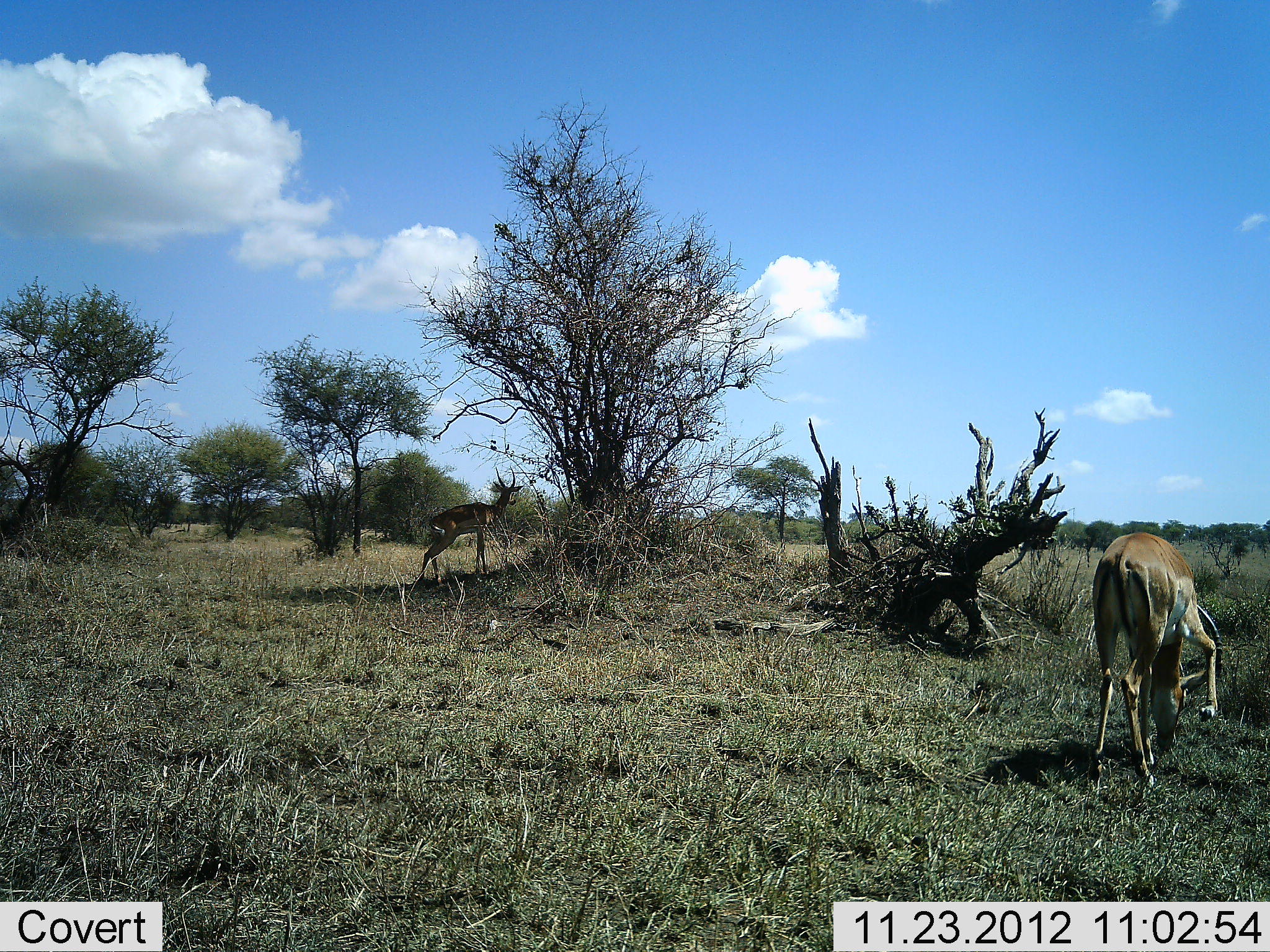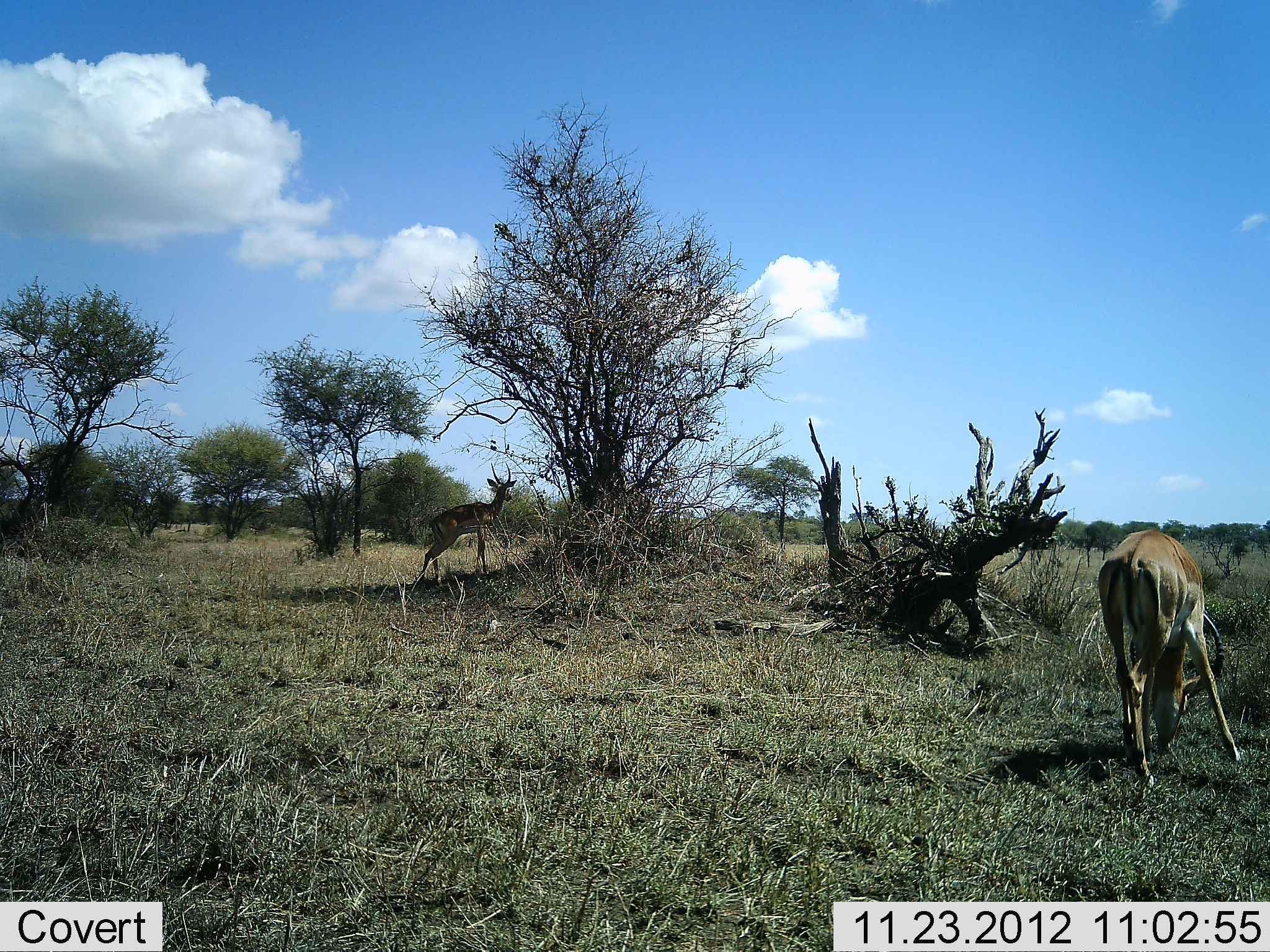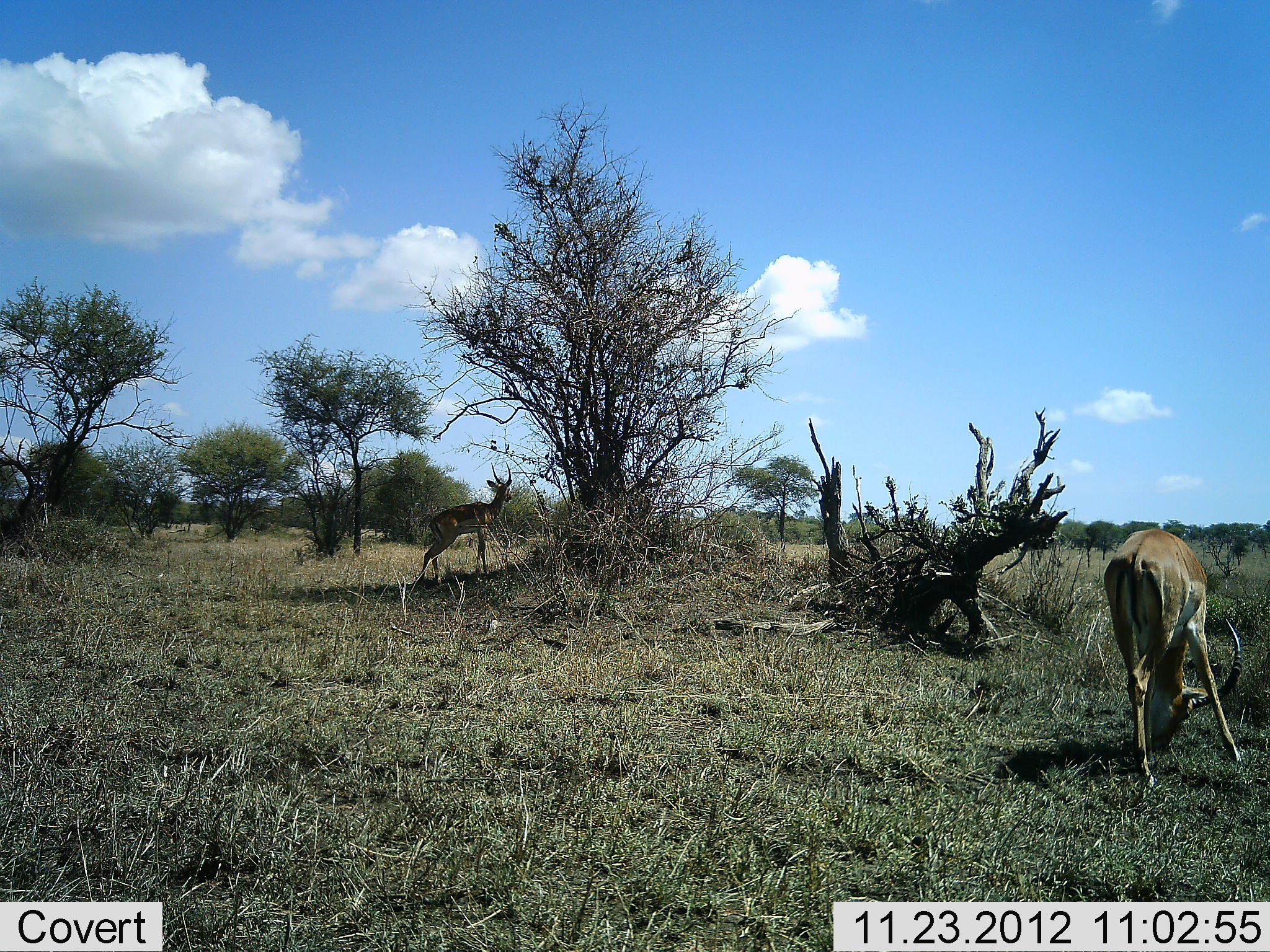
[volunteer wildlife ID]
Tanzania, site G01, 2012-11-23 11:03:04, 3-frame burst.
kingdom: Animalia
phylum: Chordata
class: Mammalia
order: Artiodactyla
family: Bovidae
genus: Aepyceros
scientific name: Aepyceros melampus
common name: impala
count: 2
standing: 85%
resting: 0%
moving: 0%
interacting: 0%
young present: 0%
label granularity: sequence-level